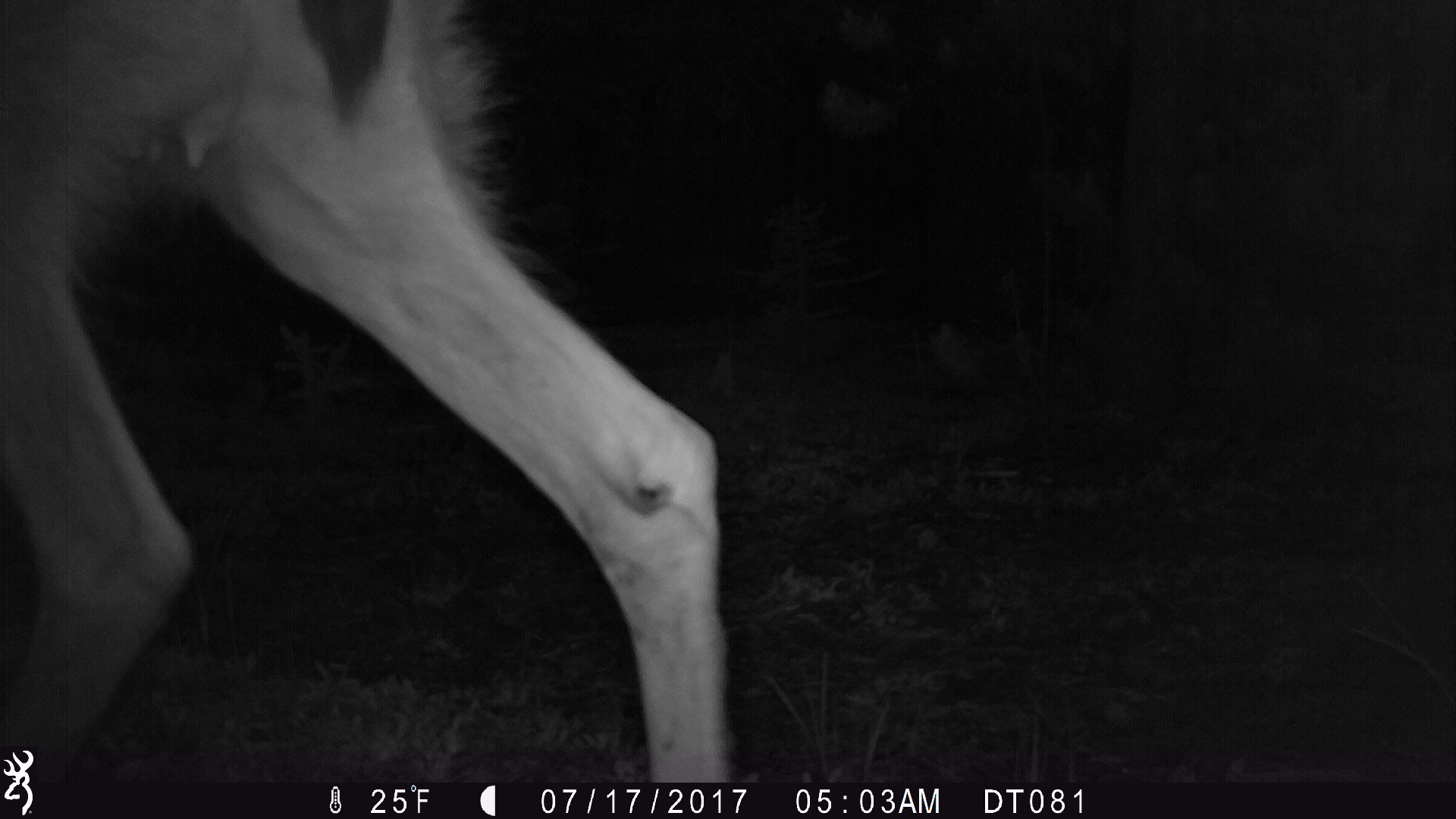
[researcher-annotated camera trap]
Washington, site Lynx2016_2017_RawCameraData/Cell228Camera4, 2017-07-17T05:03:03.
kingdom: Animalia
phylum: Chordata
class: Mammalia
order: Artiodactyla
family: Cervidae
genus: Odocoileus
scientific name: Odocoileus hemionus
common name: mule deer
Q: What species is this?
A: Odocoileus hemionus (mule deer).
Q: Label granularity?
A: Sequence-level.